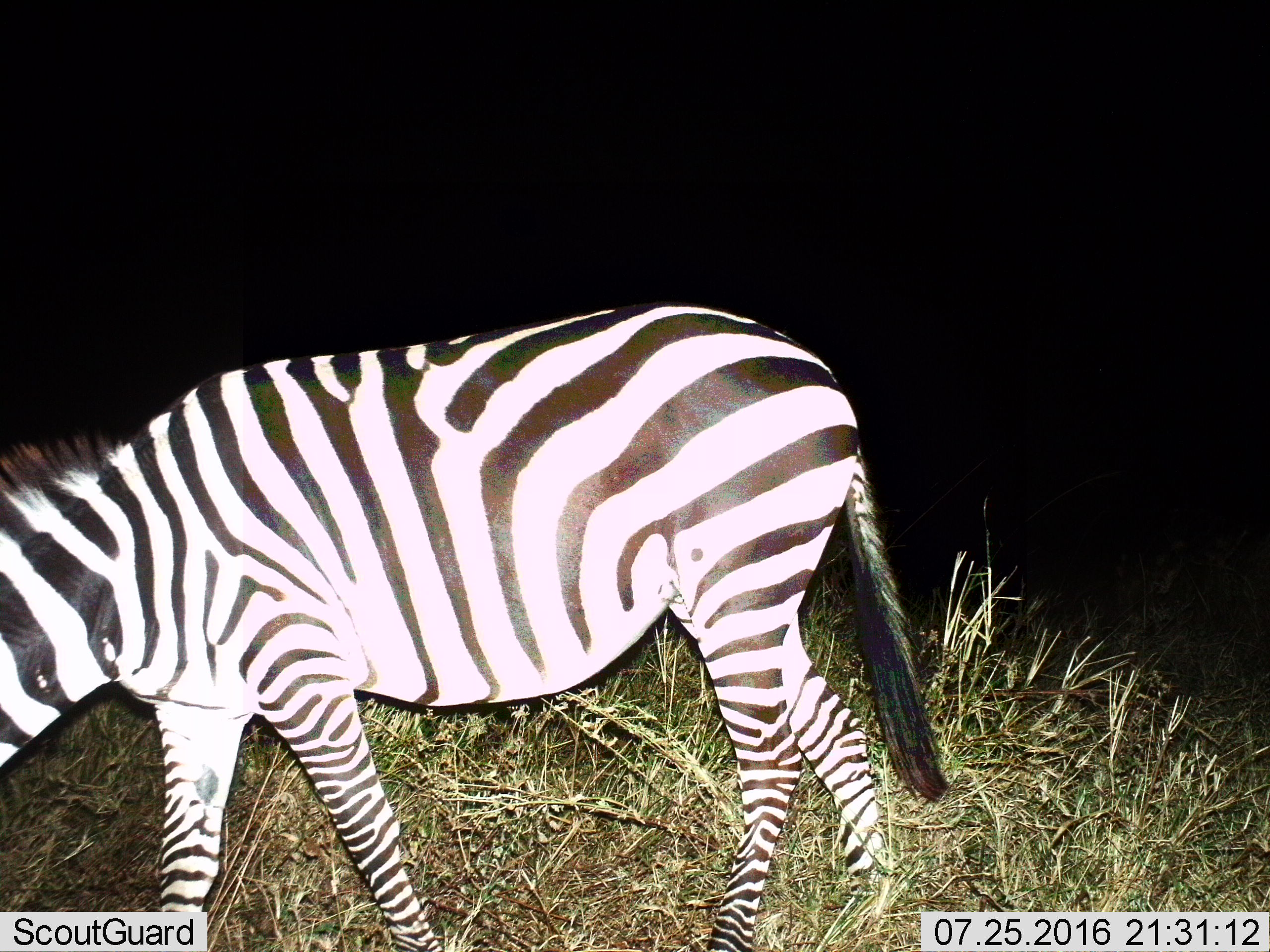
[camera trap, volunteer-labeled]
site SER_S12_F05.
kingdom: Animalia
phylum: Chordata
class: Mammalia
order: Perissodactyla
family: Equidae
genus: Equus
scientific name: Equus quagga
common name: plains zebra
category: zebraplains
Zebraplains (plains zebra) (Equus quagga), count 1. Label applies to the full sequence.